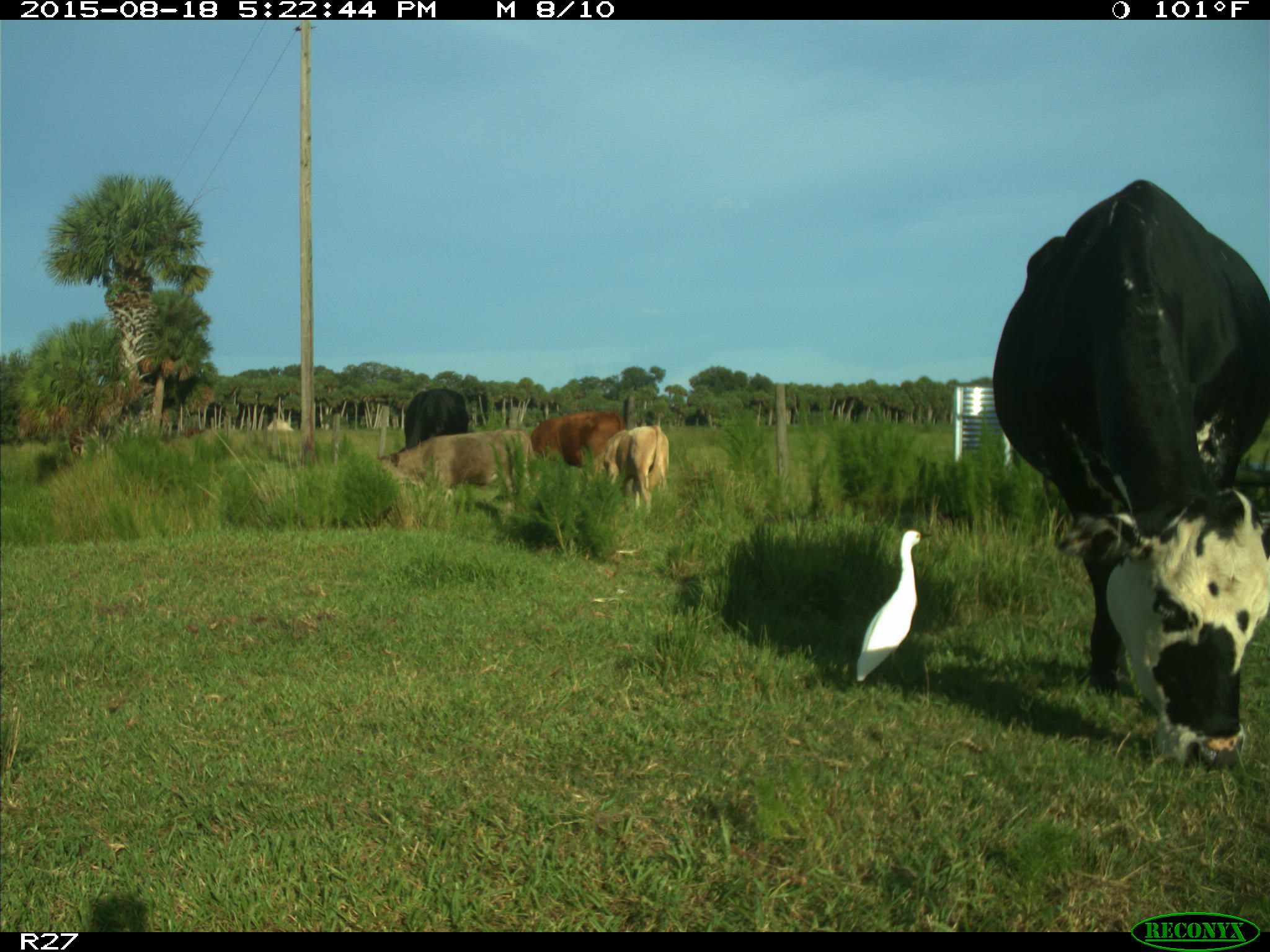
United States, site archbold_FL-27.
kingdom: Animalia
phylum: Chordata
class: Mammalia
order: Artiodactyla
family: Bovidae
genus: Bos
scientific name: Bos taurus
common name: domestic cow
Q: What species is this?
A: Bos taurus (domestic cow).